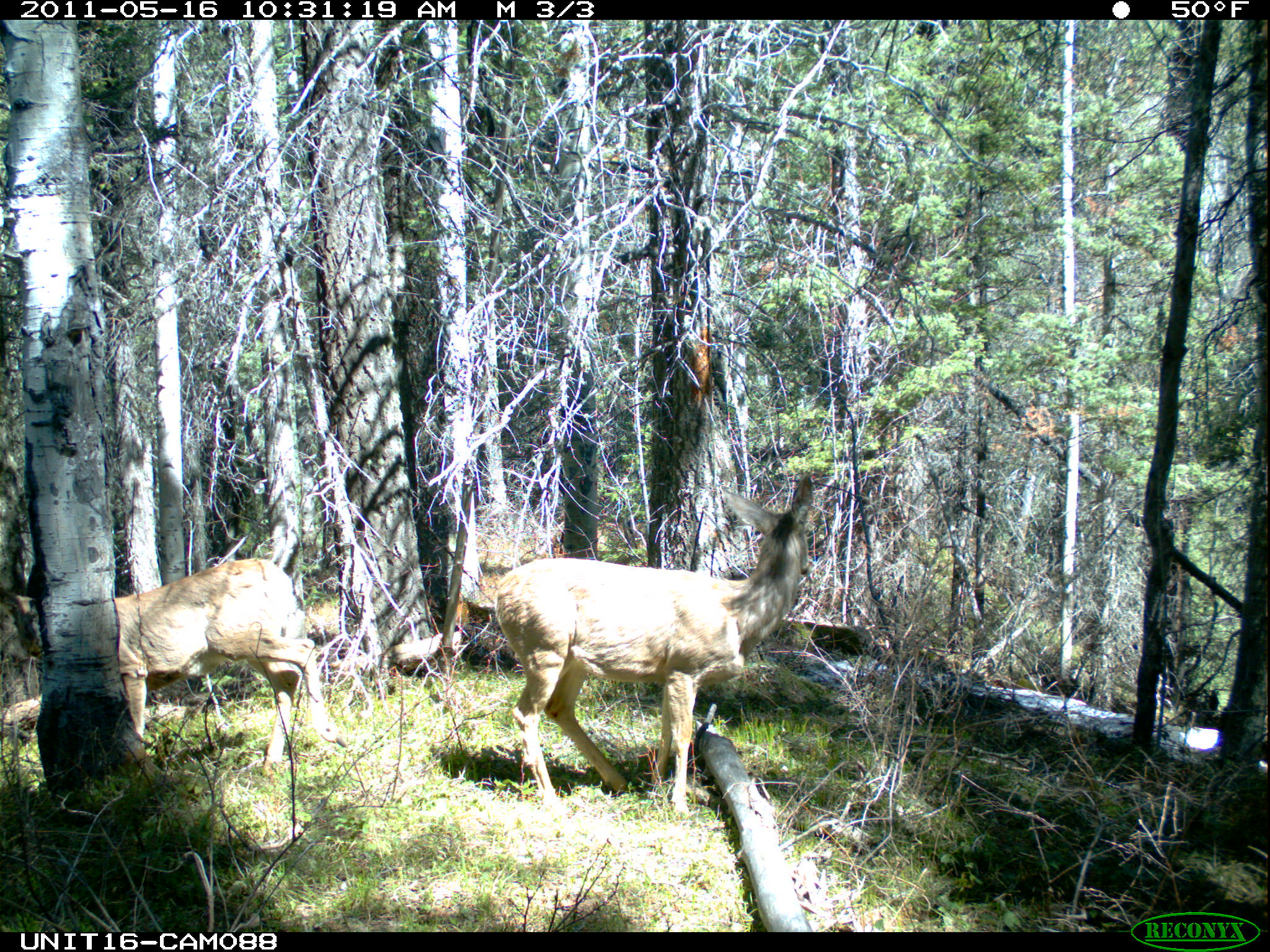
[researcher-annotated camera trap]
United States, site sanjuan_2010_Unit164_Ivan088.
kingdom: Animalia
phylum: Chordata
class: Mammalia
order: Artiodactyla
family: Cervidae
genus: Odocoileus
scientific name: Odocoileus hemionus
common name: mule deer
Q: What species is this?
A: Odocoileus hemionus (mule deer).